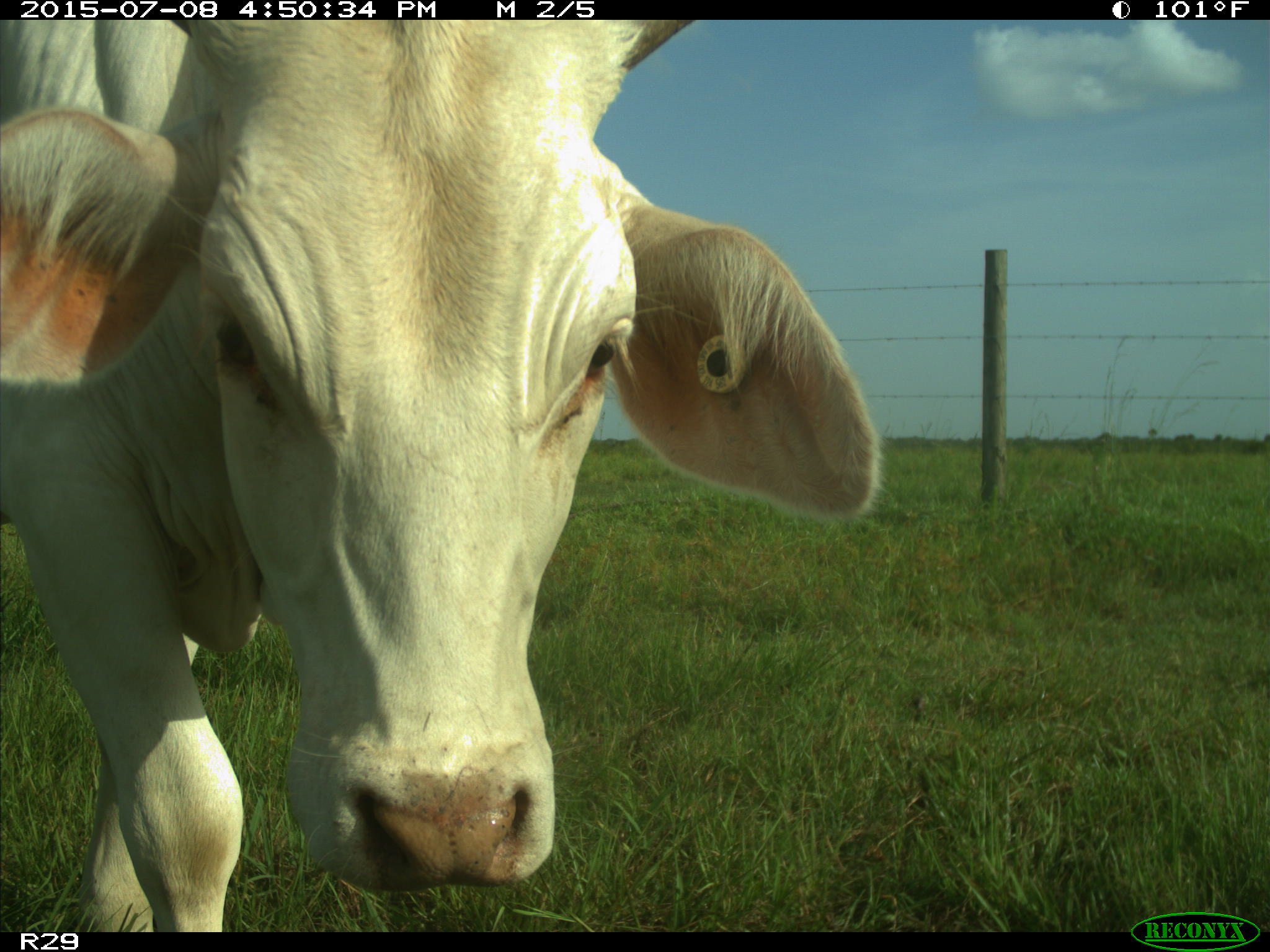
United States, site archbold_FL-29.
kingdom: Animalia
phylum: Chordata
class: Mammalia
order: Artiodactyla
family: Bovidae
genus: Bos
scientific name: Bos taurus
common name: domestic cow